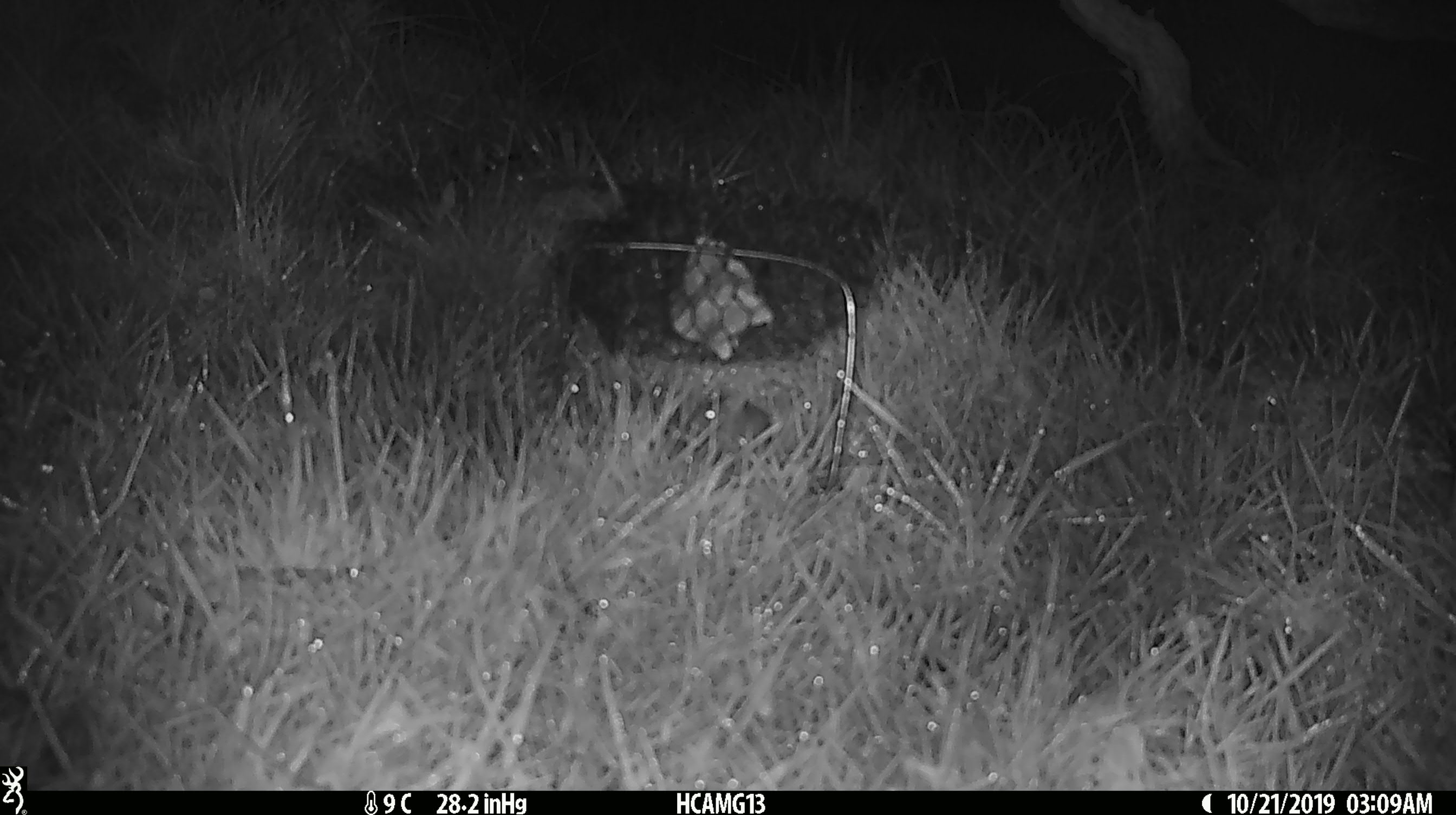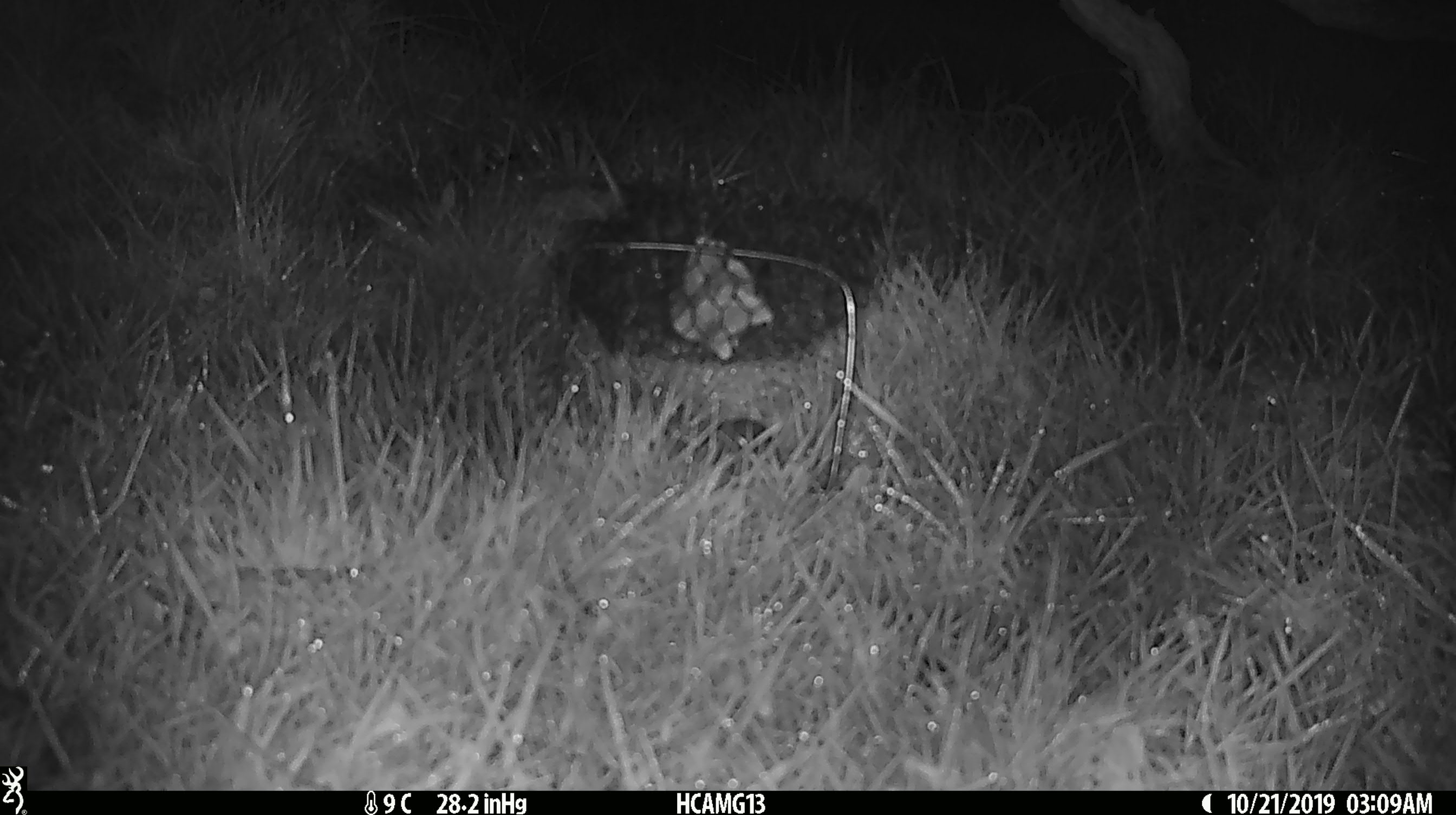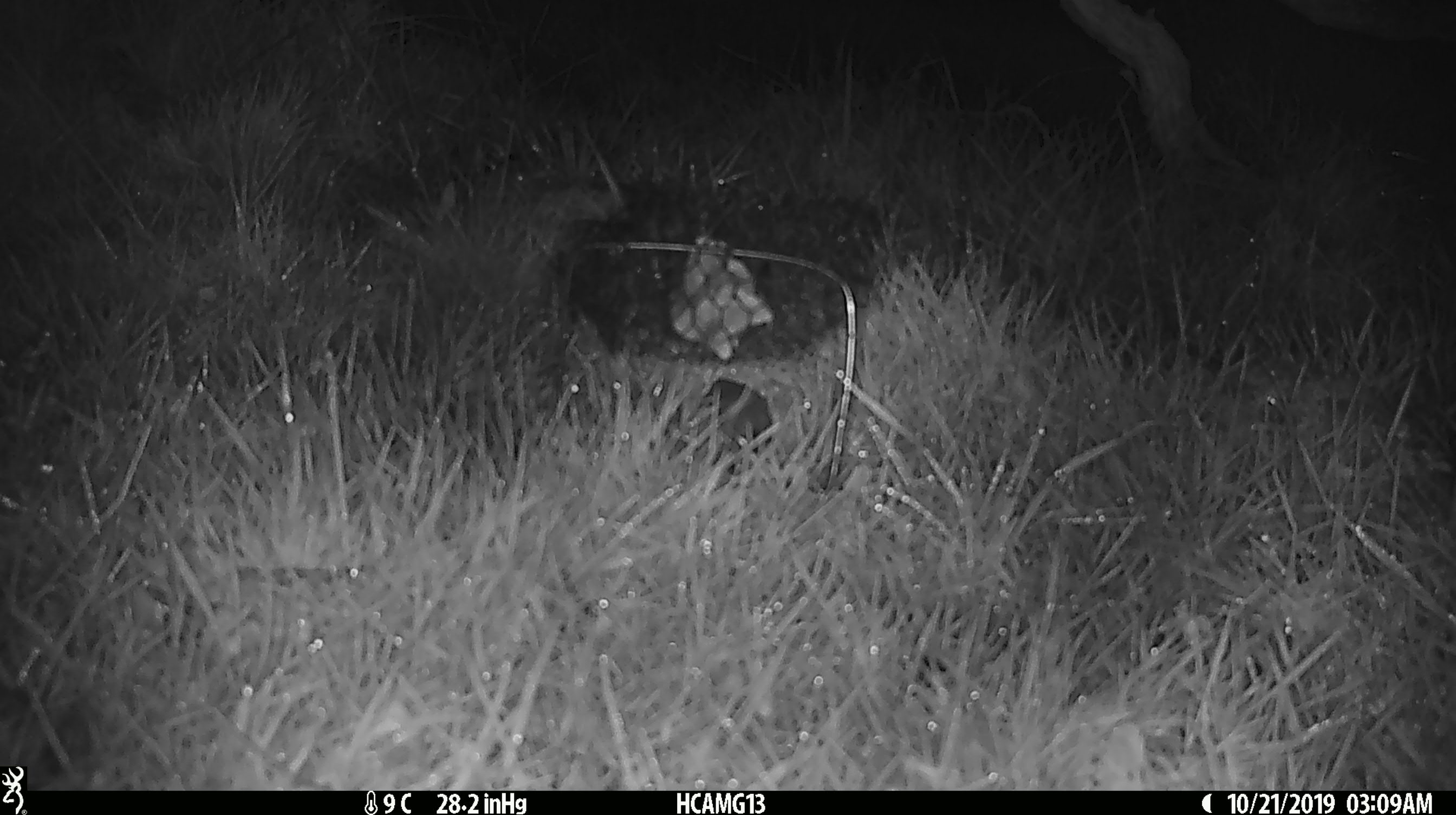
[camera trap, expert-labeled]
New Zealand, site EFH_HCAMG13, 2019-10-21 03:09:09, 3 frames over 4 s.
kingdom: Animalia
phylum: Chordata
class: Mammalia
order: Rodentia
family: Muridae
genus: Mus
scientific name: Mus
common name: mouse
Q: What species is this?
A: Mouse (Mus).